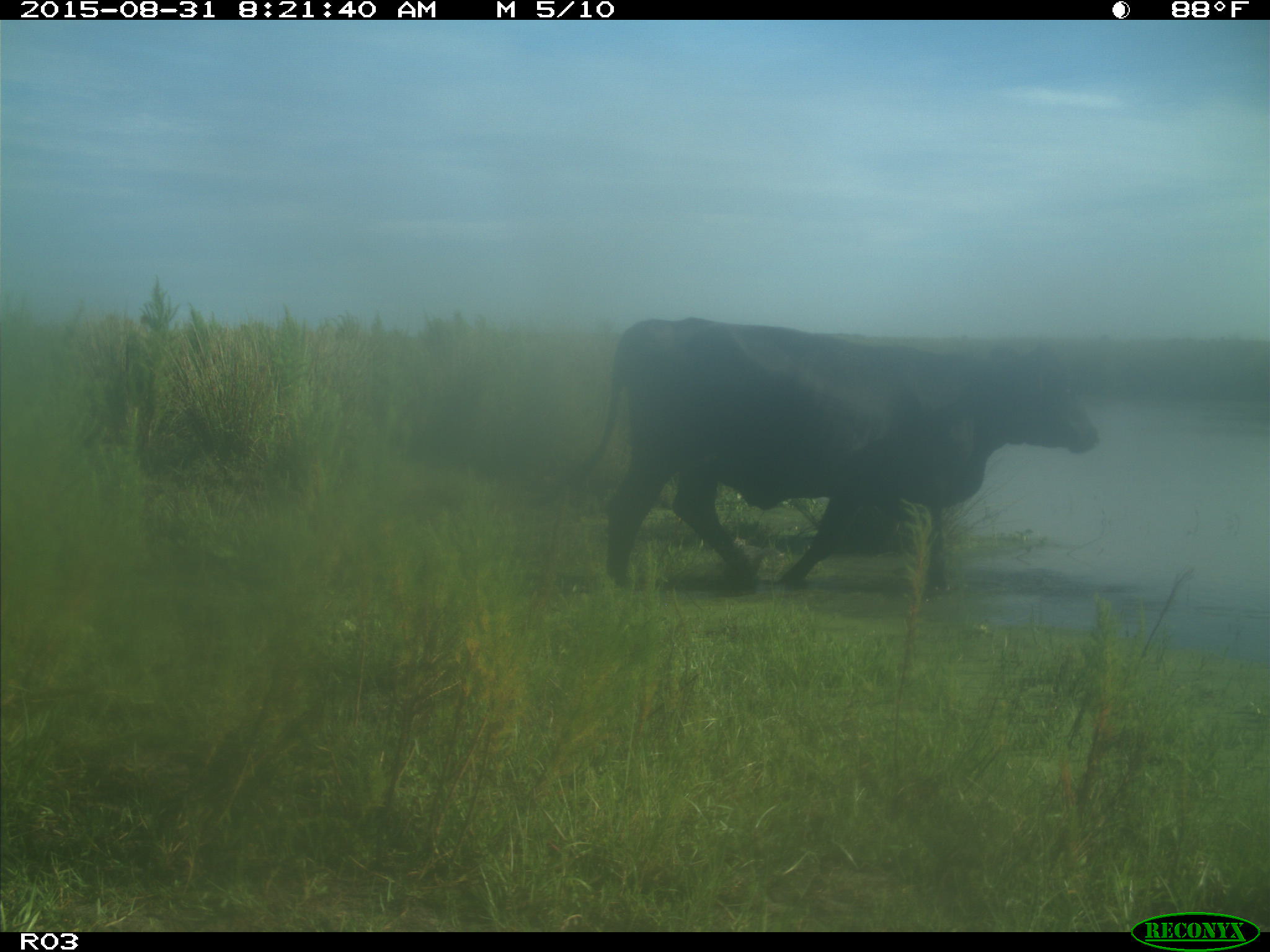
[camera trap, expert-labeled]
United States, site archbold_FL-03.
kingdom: Animalia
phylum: Chordata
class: Mammalia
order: Artiodactyla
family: Bovidae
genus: Bos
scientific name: Bos taurus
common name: domestic cow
Bos taurus (domestic cow).